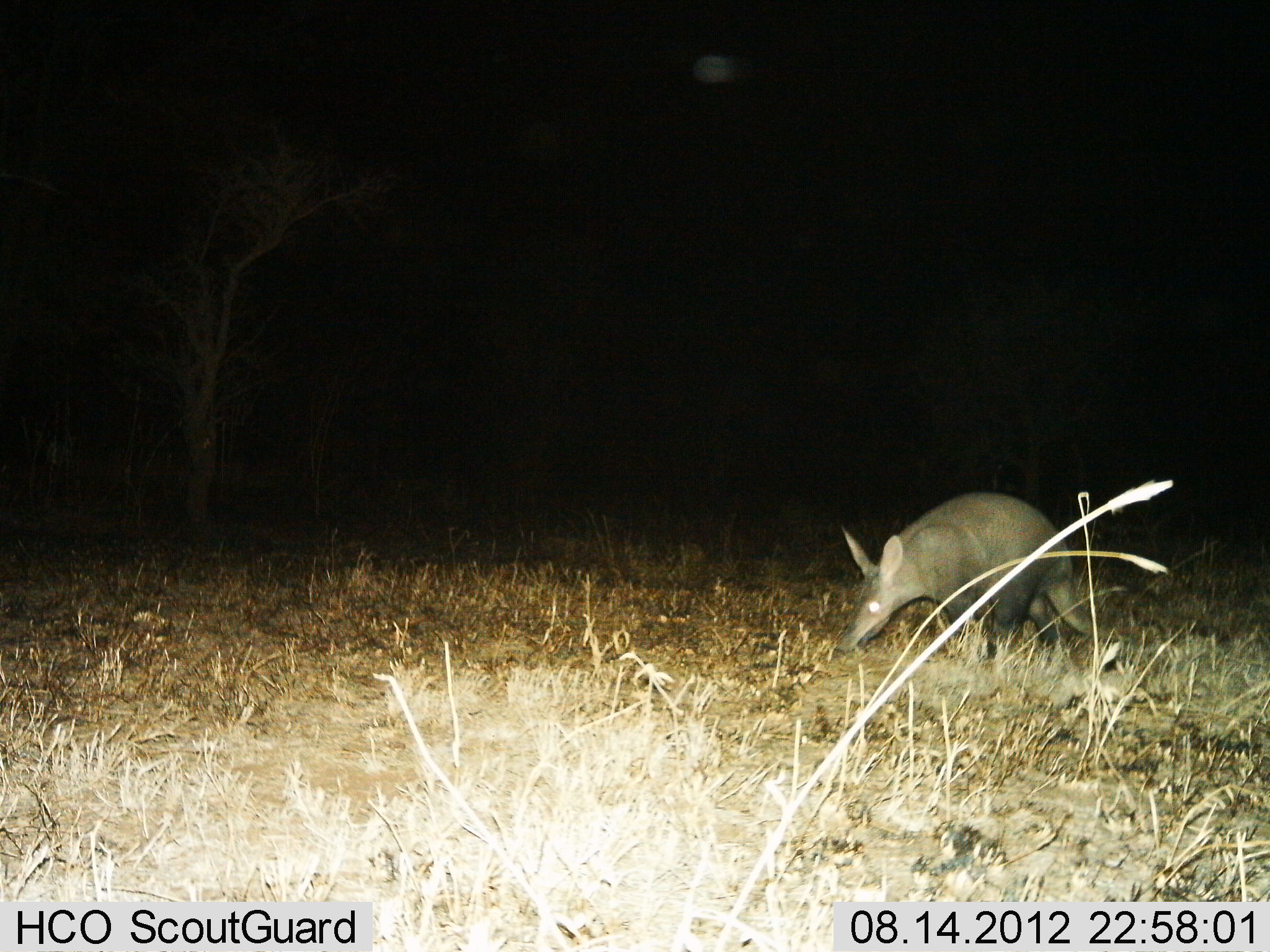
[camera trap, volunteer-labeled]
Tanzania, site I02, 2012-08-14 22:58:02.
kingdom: Animalia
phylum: Chordata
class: Mammalia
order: Tubulidentata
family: Orycteropodidae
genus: Orycteropus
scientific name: Orycteropus afer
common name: aardvark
Aardvark (Orycteropus afer), count 1. Behavior (volunteer vote fractions): standing 10%, resting 0%, moving 60%, interacting 0%. Young present (vote fraction): 0%. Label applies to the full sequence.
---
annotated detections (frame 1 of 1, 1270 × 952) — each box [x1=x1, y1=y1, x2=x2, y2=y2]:
animal: [x1=832, y1=494, x2=1135, y2=668]